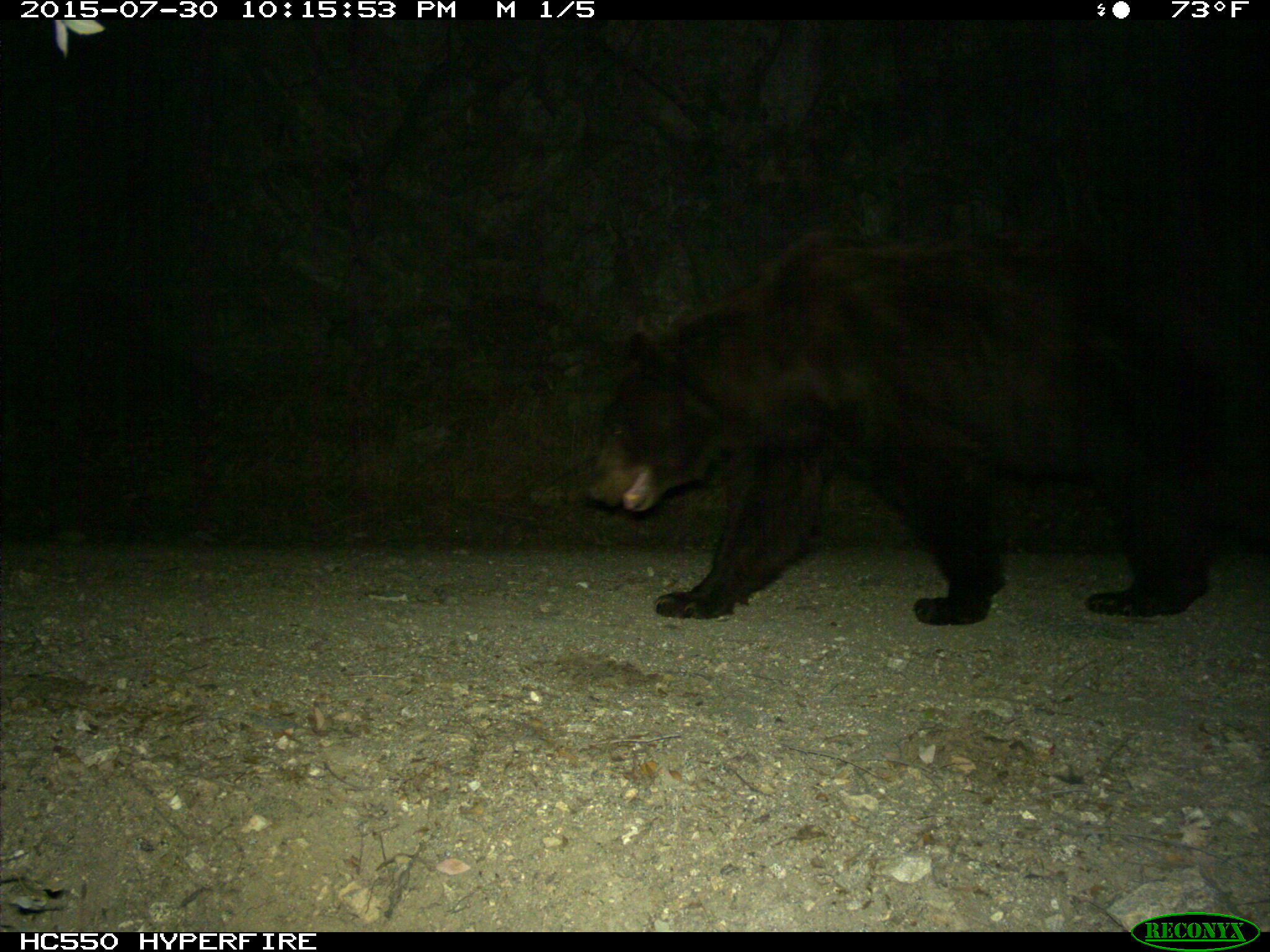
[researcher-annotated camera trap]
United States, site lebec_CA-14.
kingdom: Animalia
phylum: Chordata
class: Mammalia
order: Carnivora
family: Ursidae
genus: Ursus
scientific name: Ursus americanus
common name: american black bear